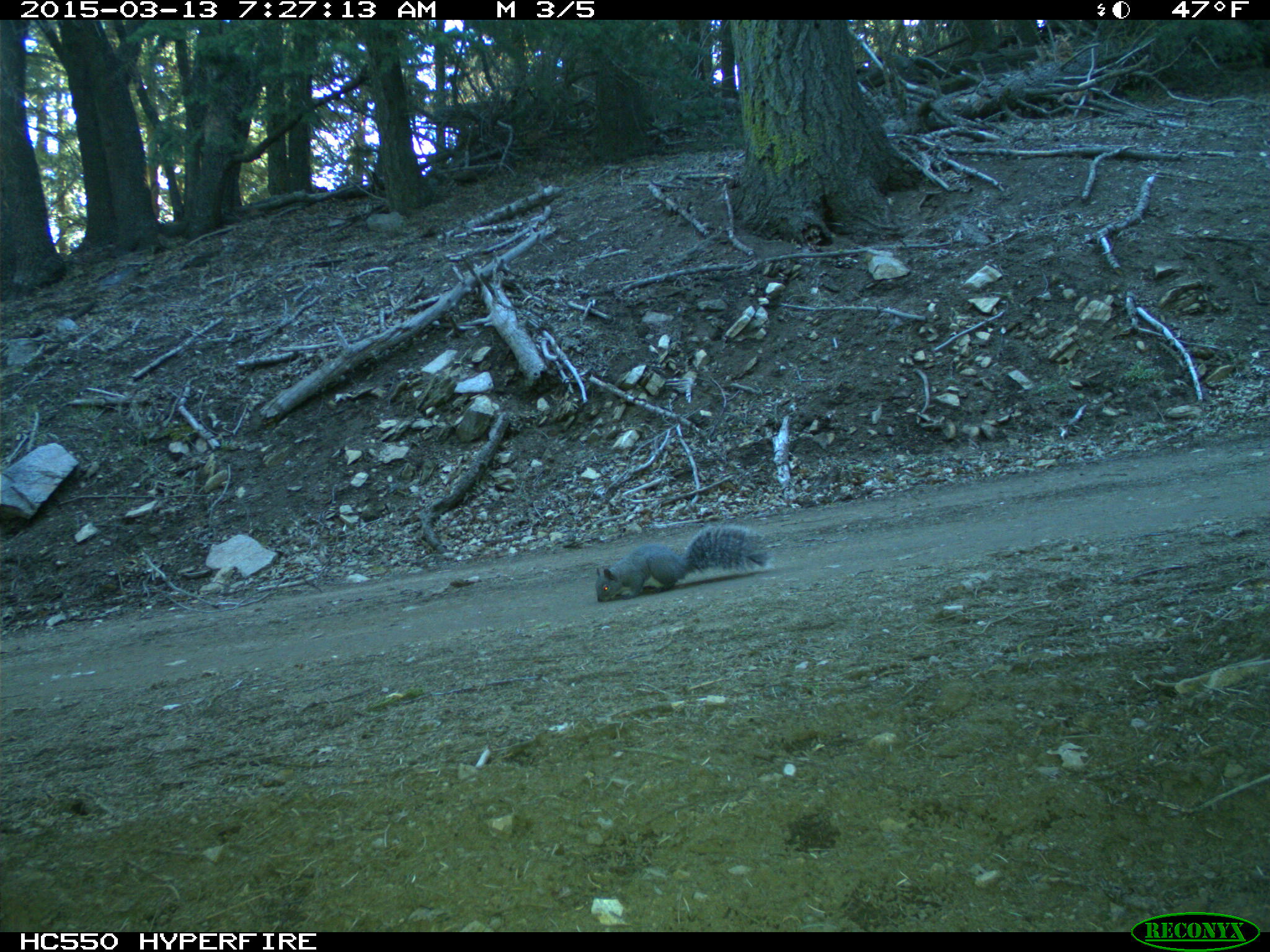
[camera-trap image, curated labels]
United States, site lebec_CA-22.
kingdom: Animalia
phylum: Chordata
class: Mammalia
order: Rodentia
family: Sciuridae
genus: Sciurus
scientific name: Sciurus carolinensis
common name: eastern gray squirrel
Sciurus carolinensis (eastern gray squirrel).